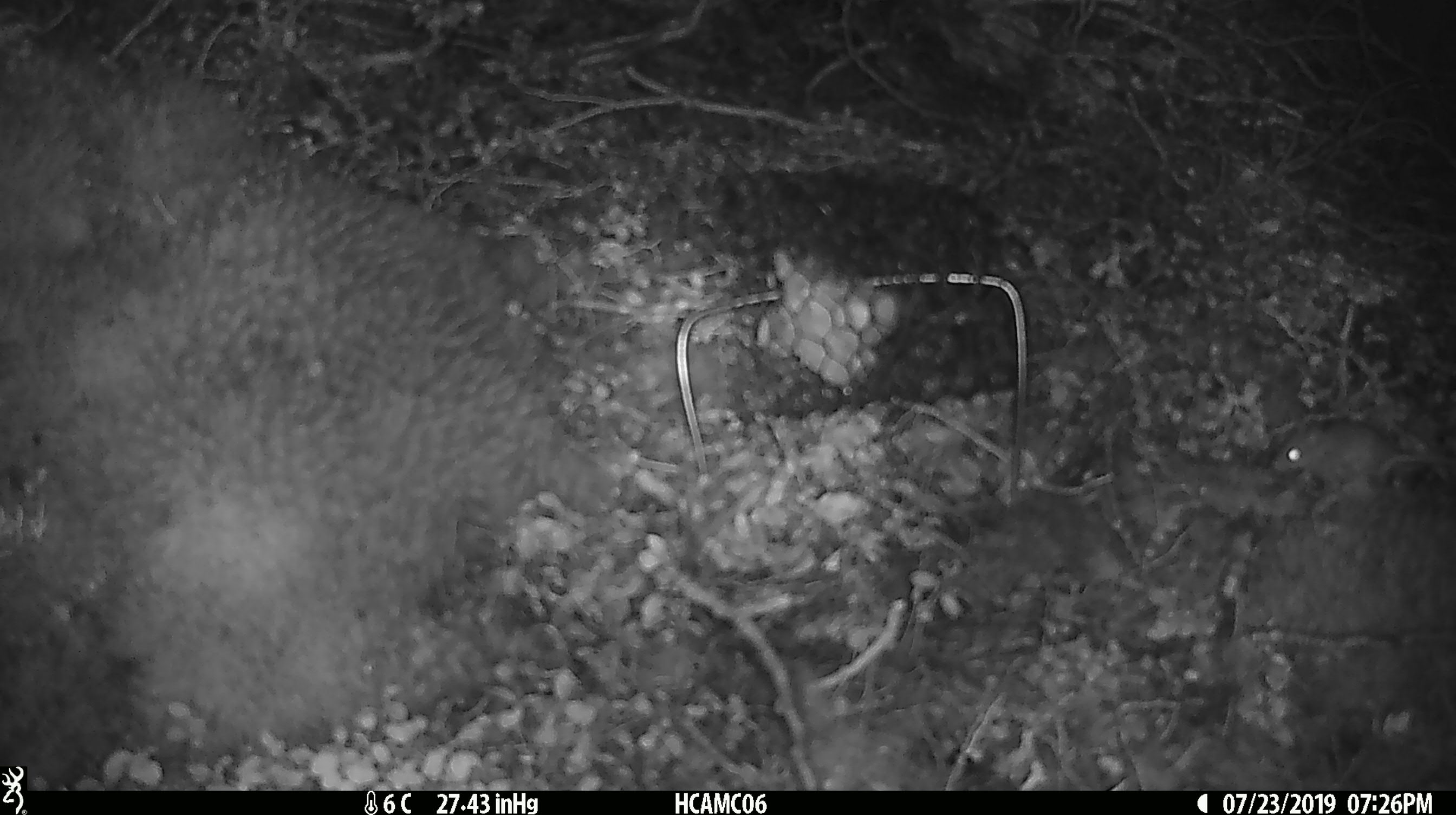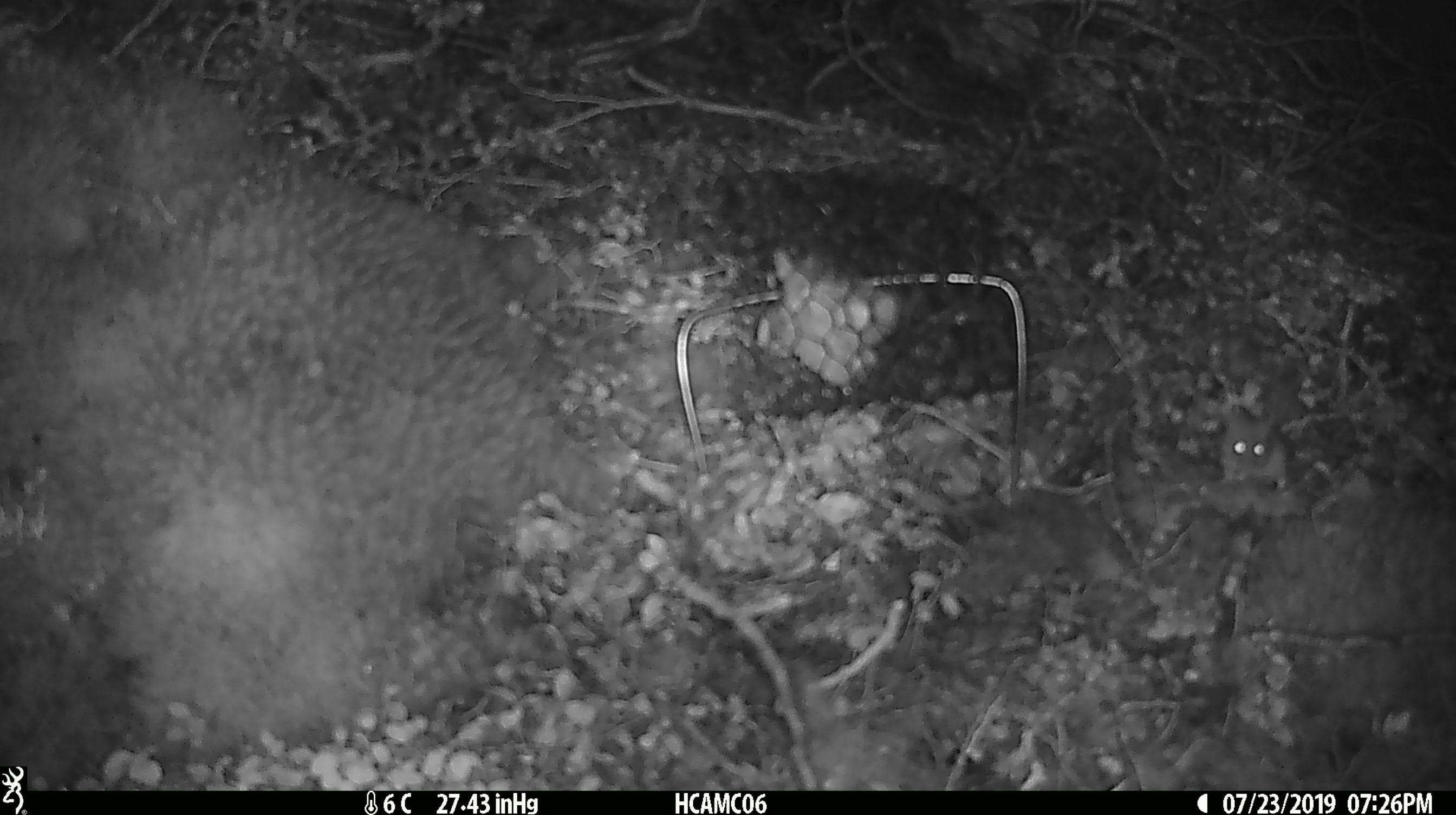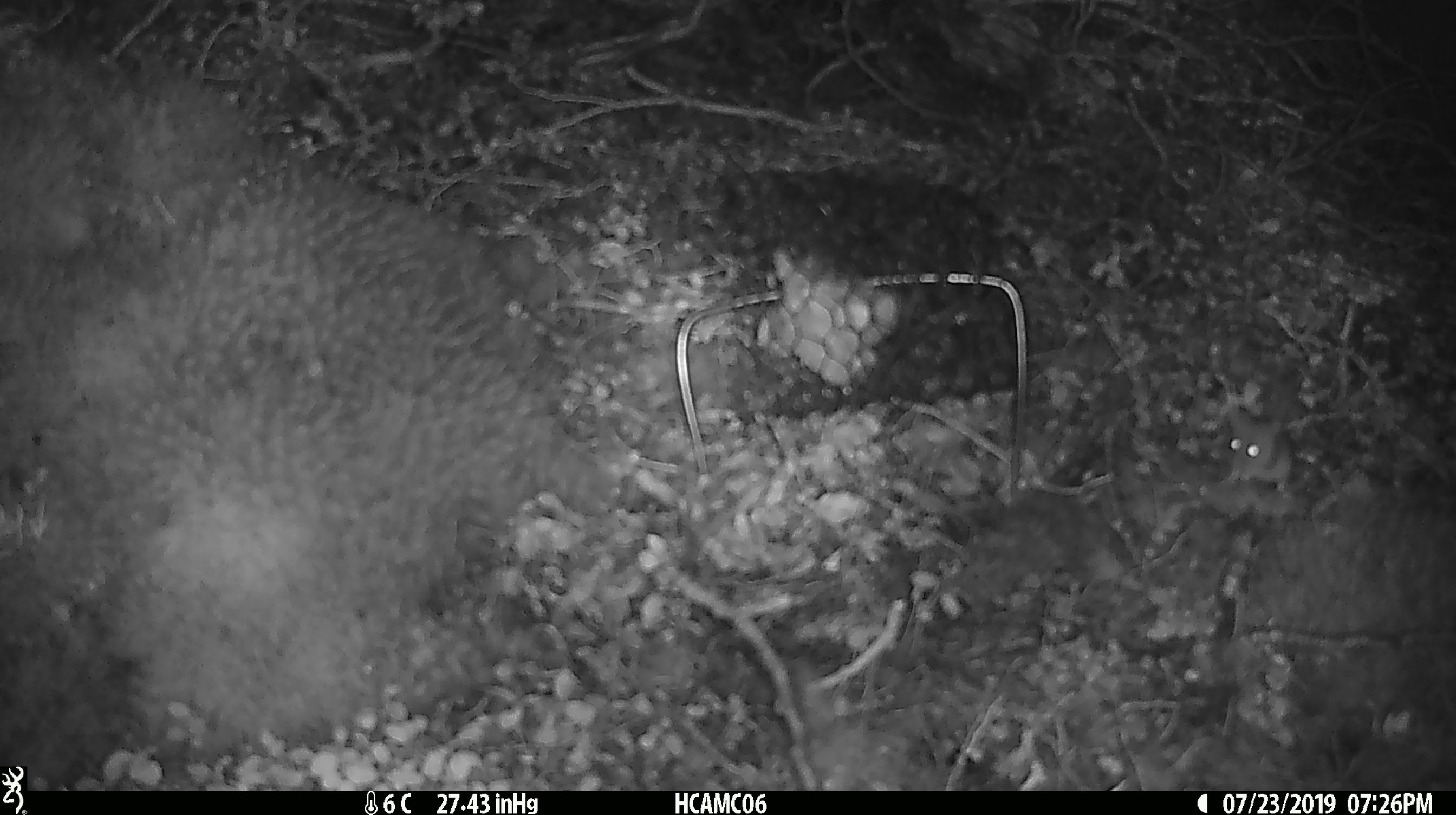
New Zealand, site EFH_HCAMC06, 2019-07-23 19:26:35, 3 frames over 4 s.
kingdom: Animalia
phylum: Chordata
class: Mammalia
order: Rodentia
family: Muridae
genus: Mus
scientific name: Mus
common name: mouse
Mouse (Mus).